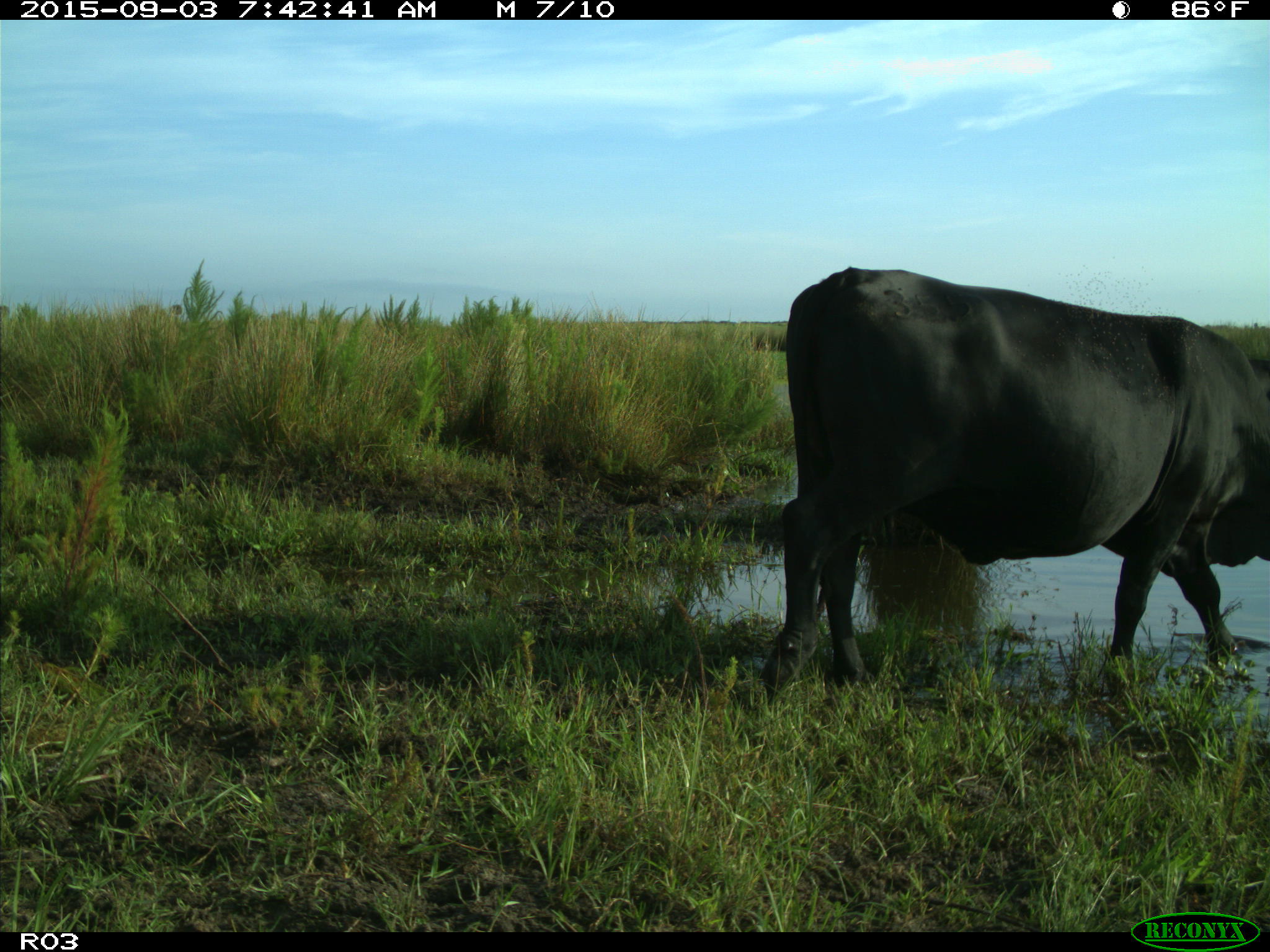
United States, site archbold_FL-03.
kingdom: Animalia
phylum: Chordata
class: Mammalia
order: Artiodactyla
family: Bovidae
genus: Bos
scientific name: Bos taurus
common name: domestic cow